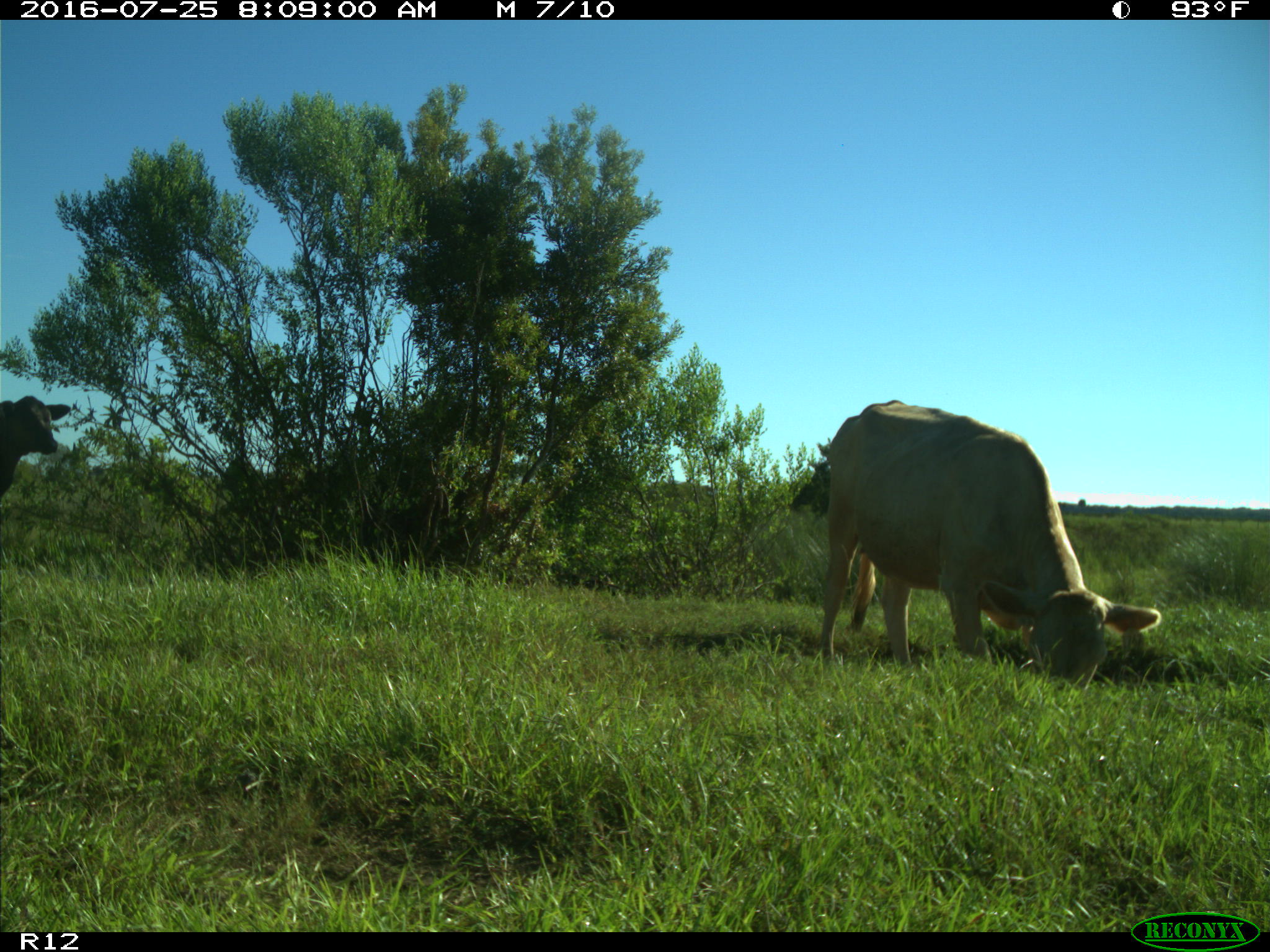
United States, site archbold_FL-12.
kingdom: Animalia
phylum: Chordata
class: Mammalia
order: Artiodactyla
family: Bovidae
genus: Bos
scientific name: Bos taurus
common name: domestic cow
Bos taurus (domestic cow).